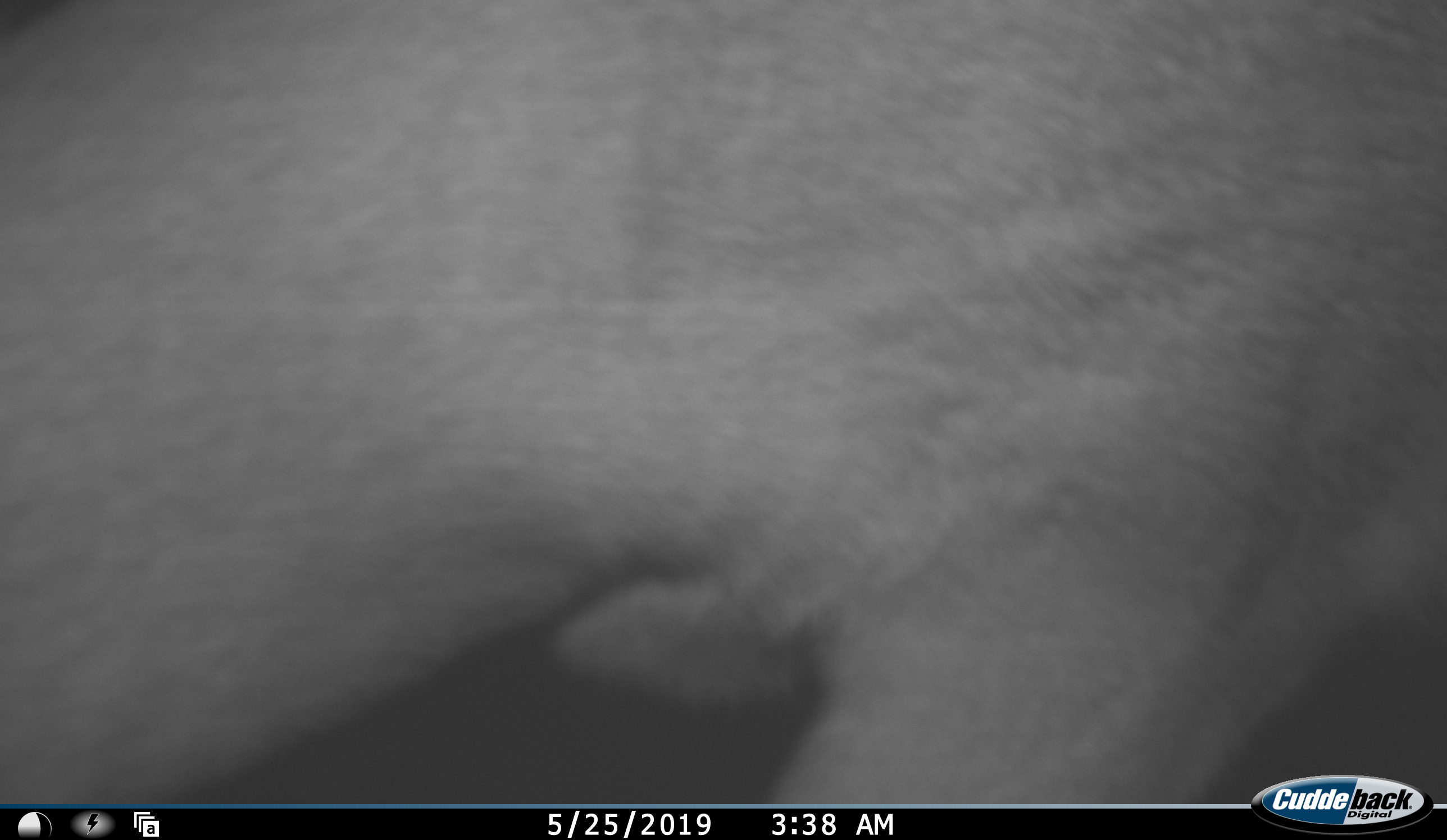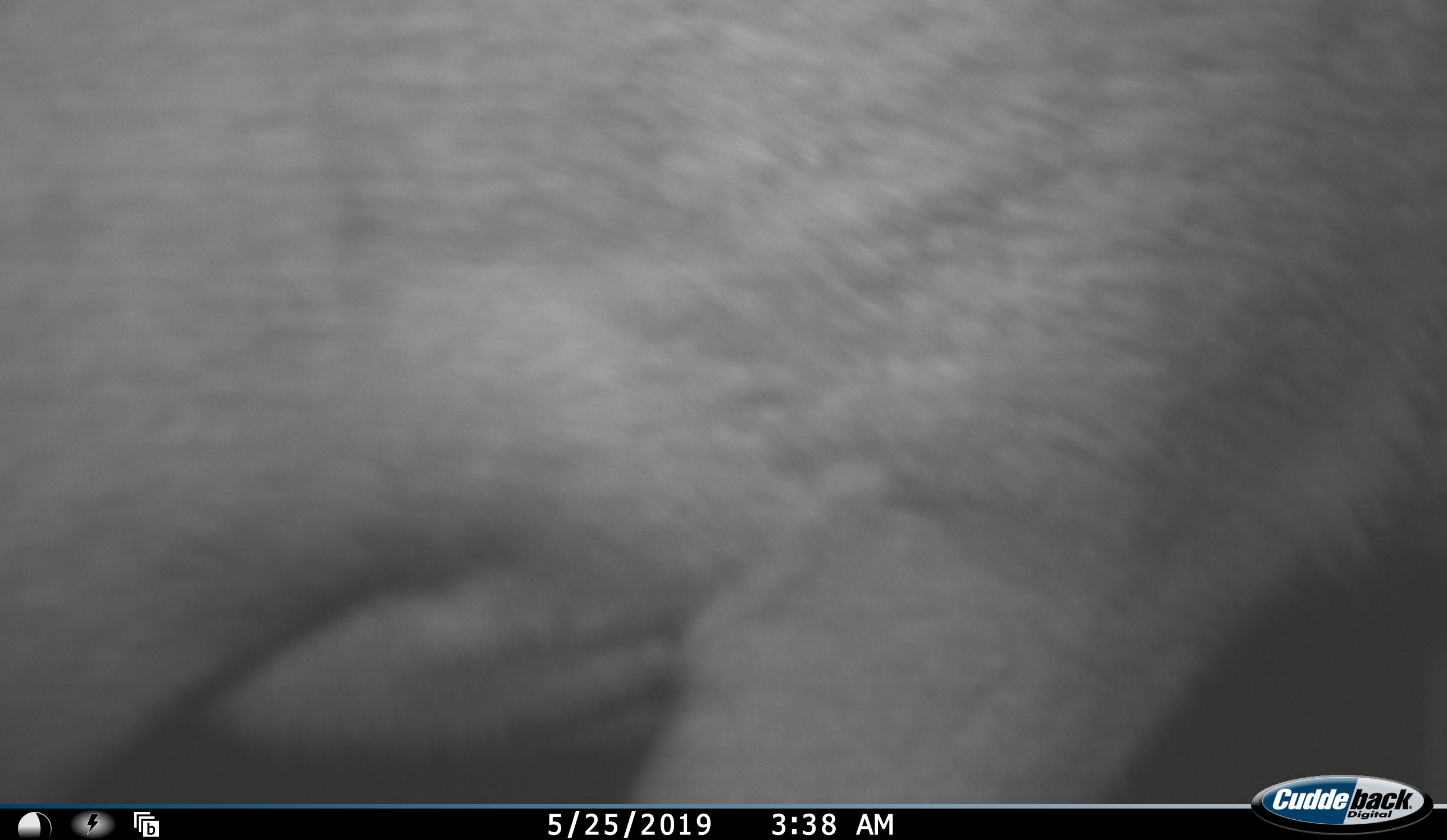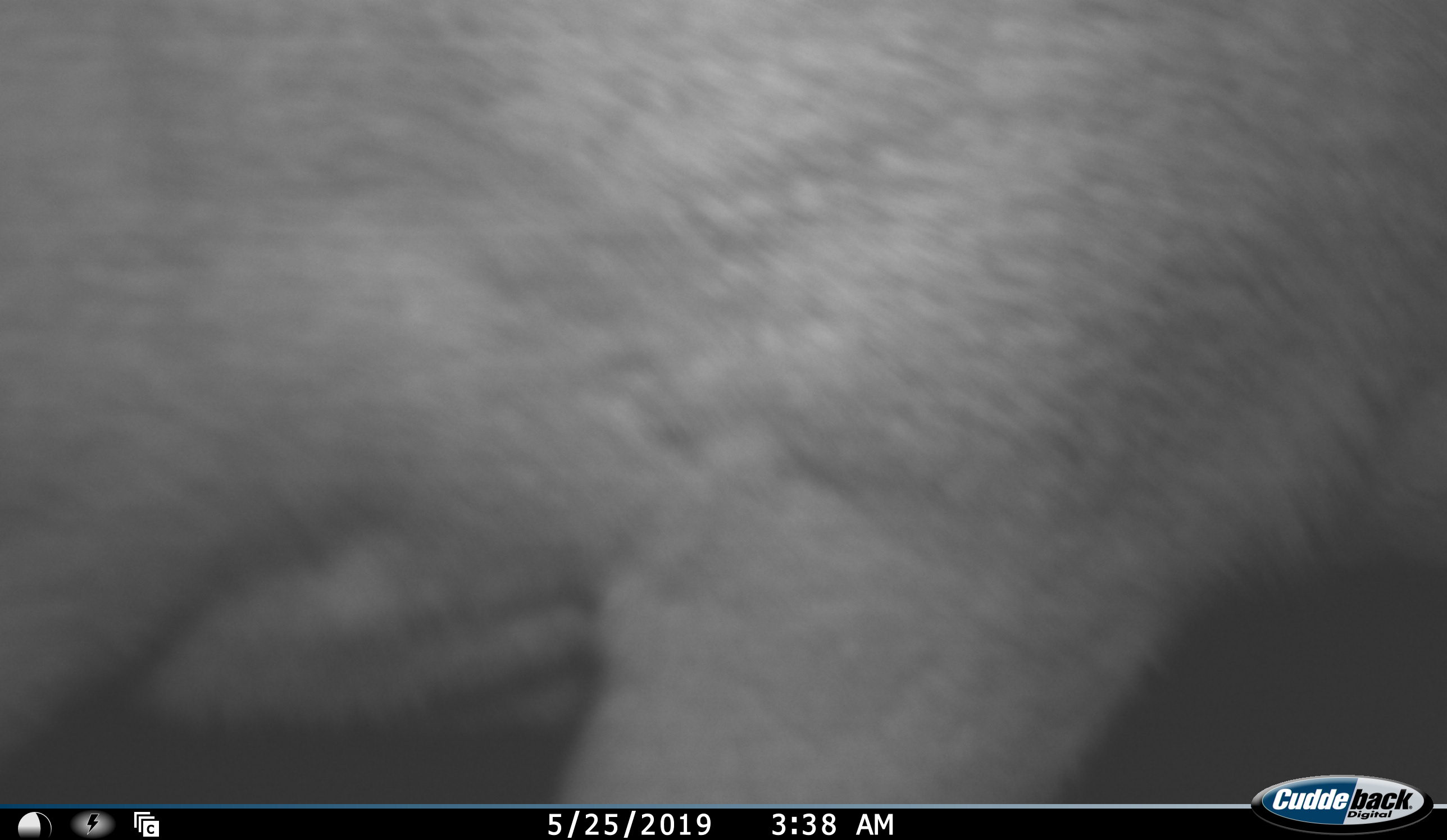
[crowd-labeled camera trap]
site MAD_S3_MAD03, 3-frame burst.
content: unidentified animal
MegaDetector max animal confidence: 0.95